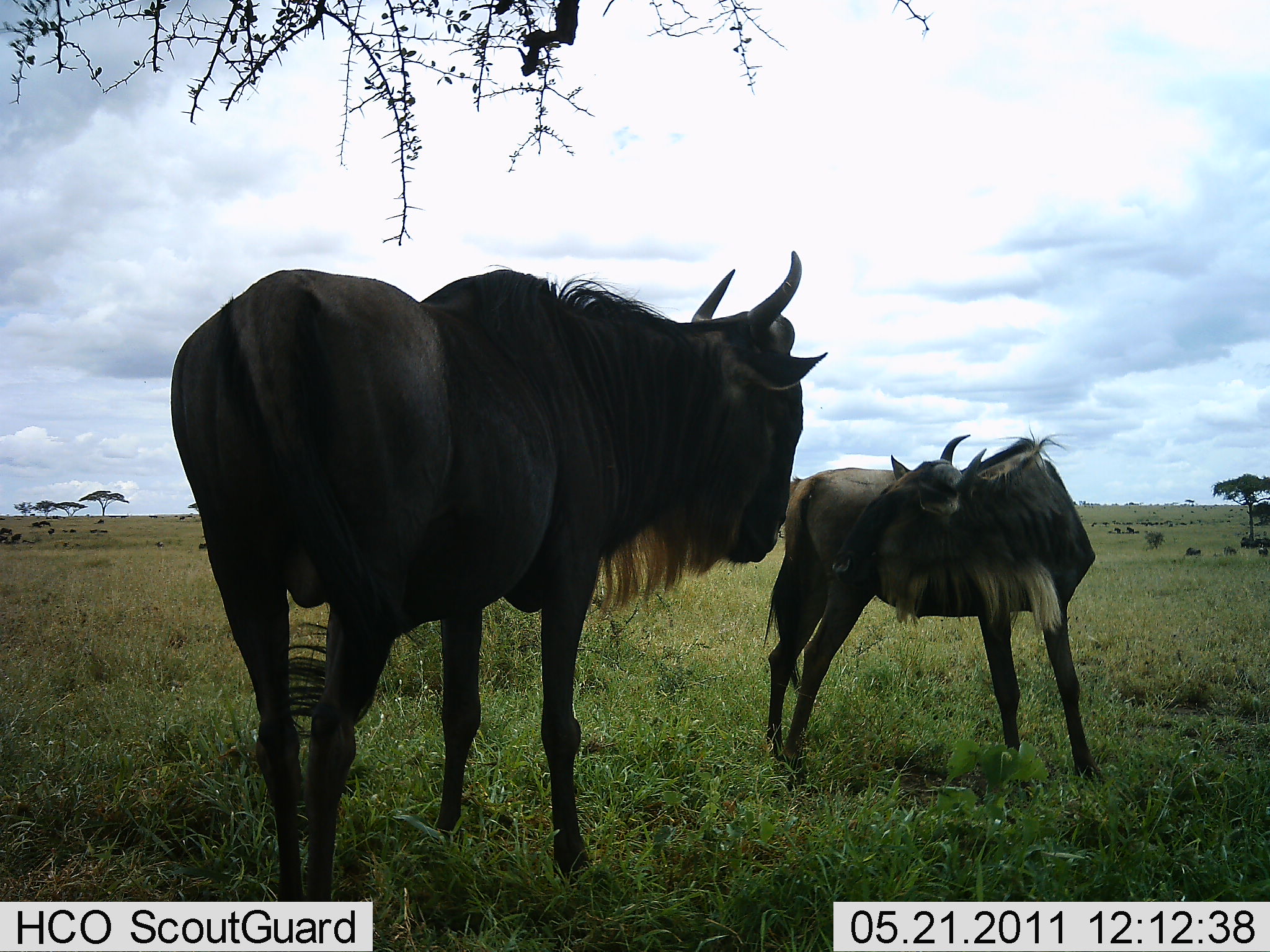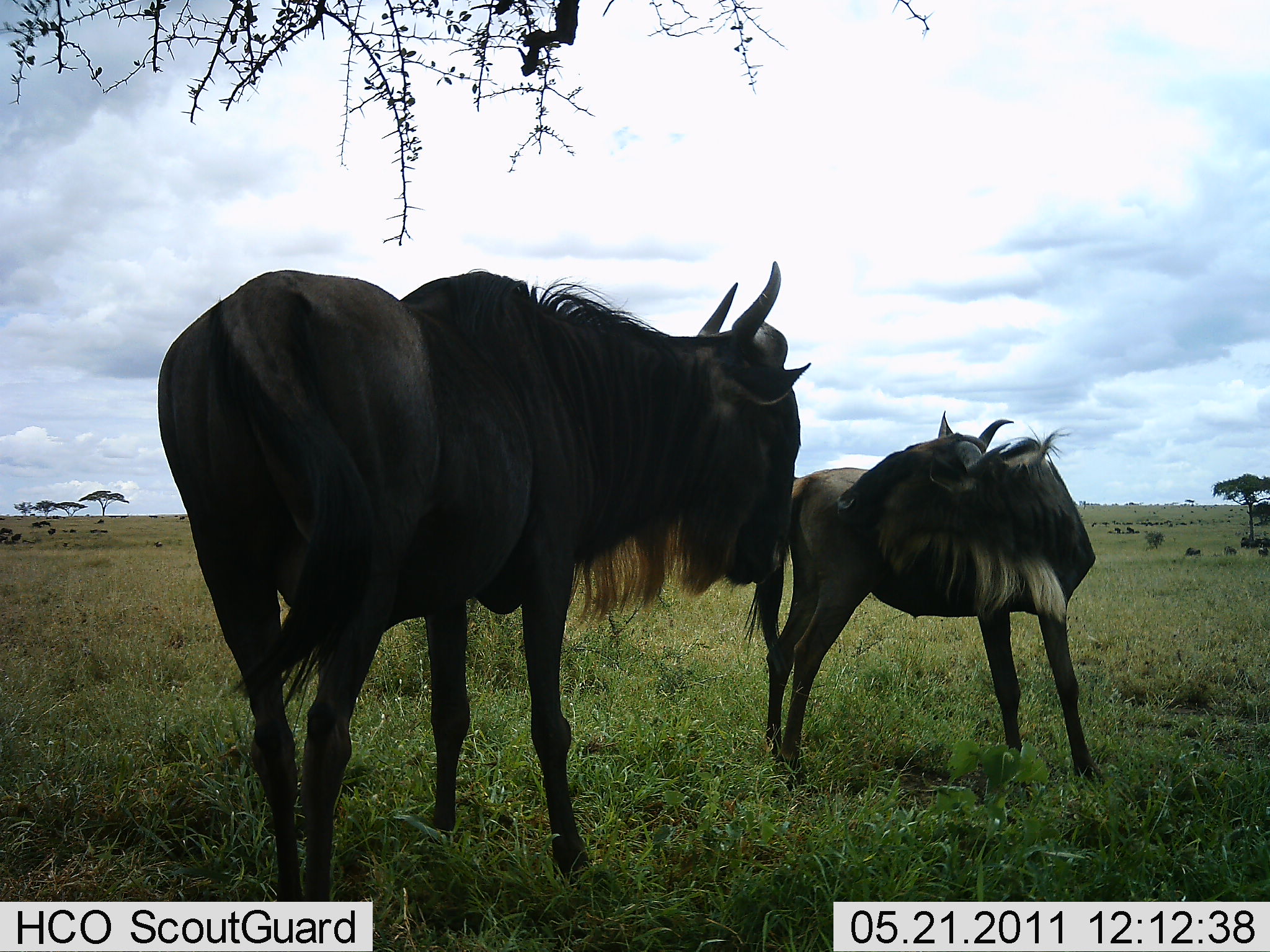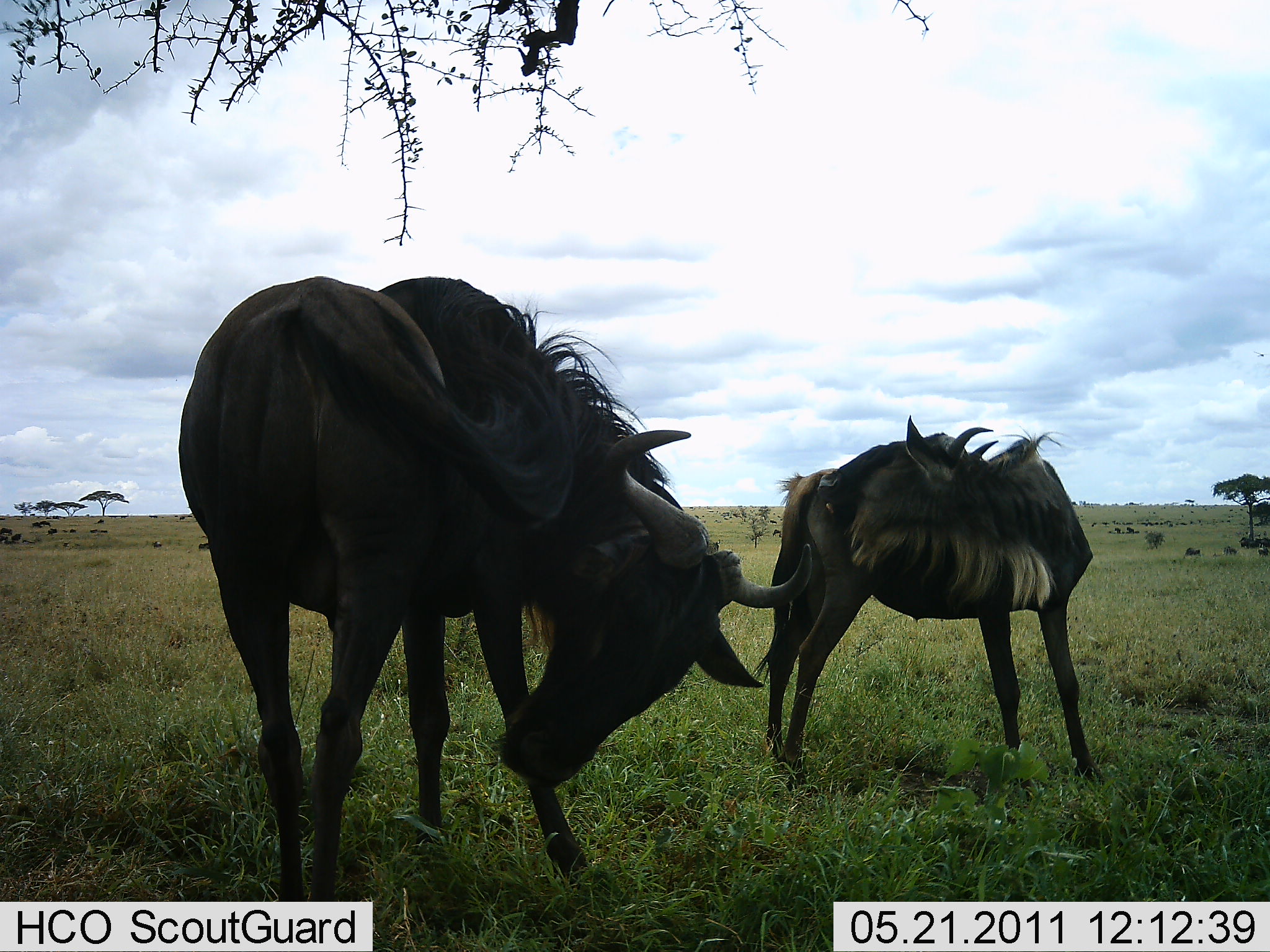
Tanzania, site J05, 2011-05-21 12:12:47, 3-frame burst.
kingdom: Animalia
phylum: Chordata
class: Mammalia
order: Artiodactyla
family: Bovidae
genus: Connochaetes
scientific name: Connochaetes taurinus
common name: blue wildebeest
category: wildebeest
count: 2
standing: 73%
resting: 18%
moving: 0%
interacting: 27%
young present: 45%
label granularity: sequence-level